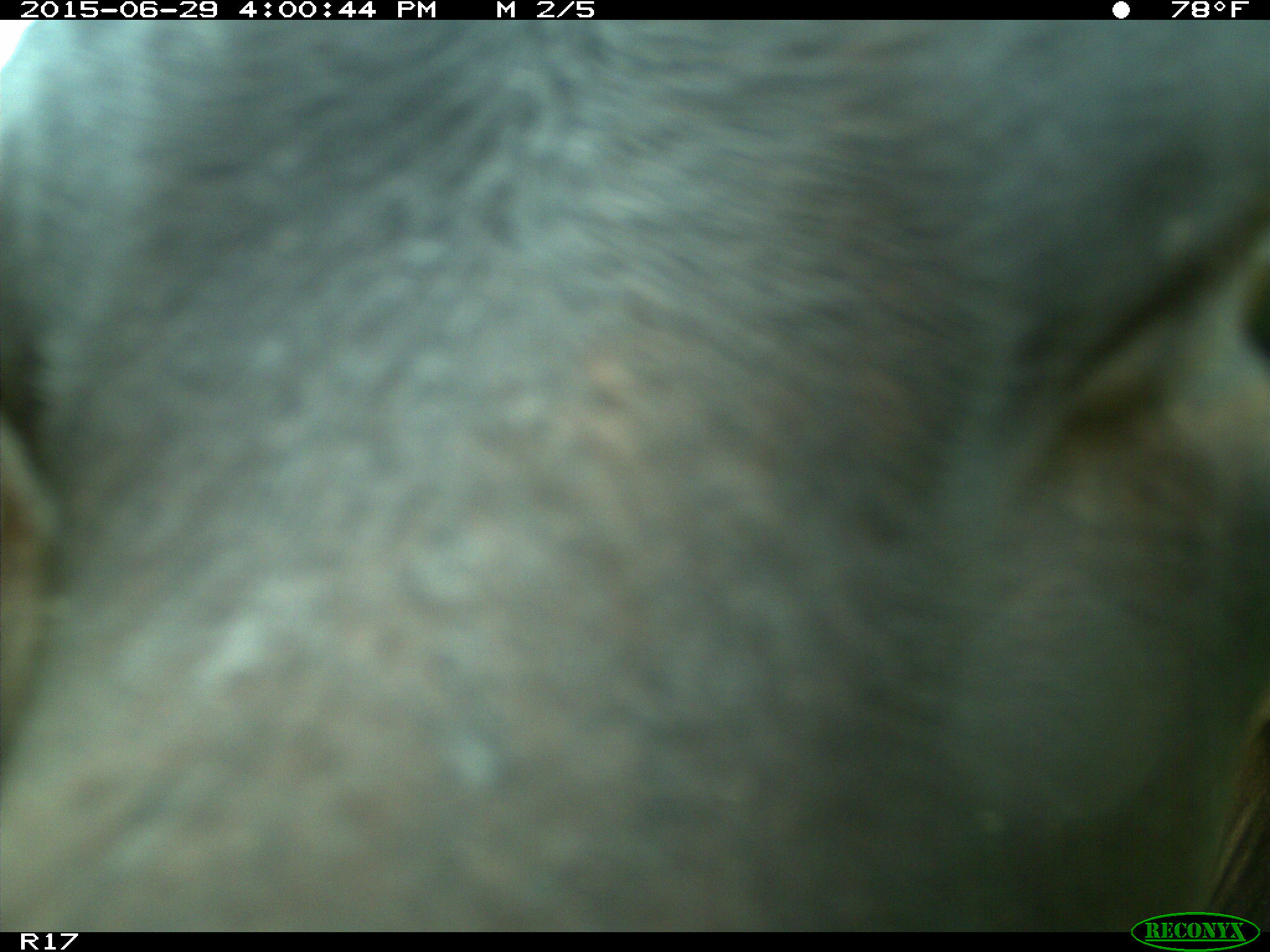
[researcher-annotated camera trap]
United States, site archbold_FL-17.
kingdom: Animalia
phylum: Chordata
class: Mammalia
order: Artiodactyla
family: Bovidae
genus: Bos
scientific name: Bos taurus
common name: domestic cow